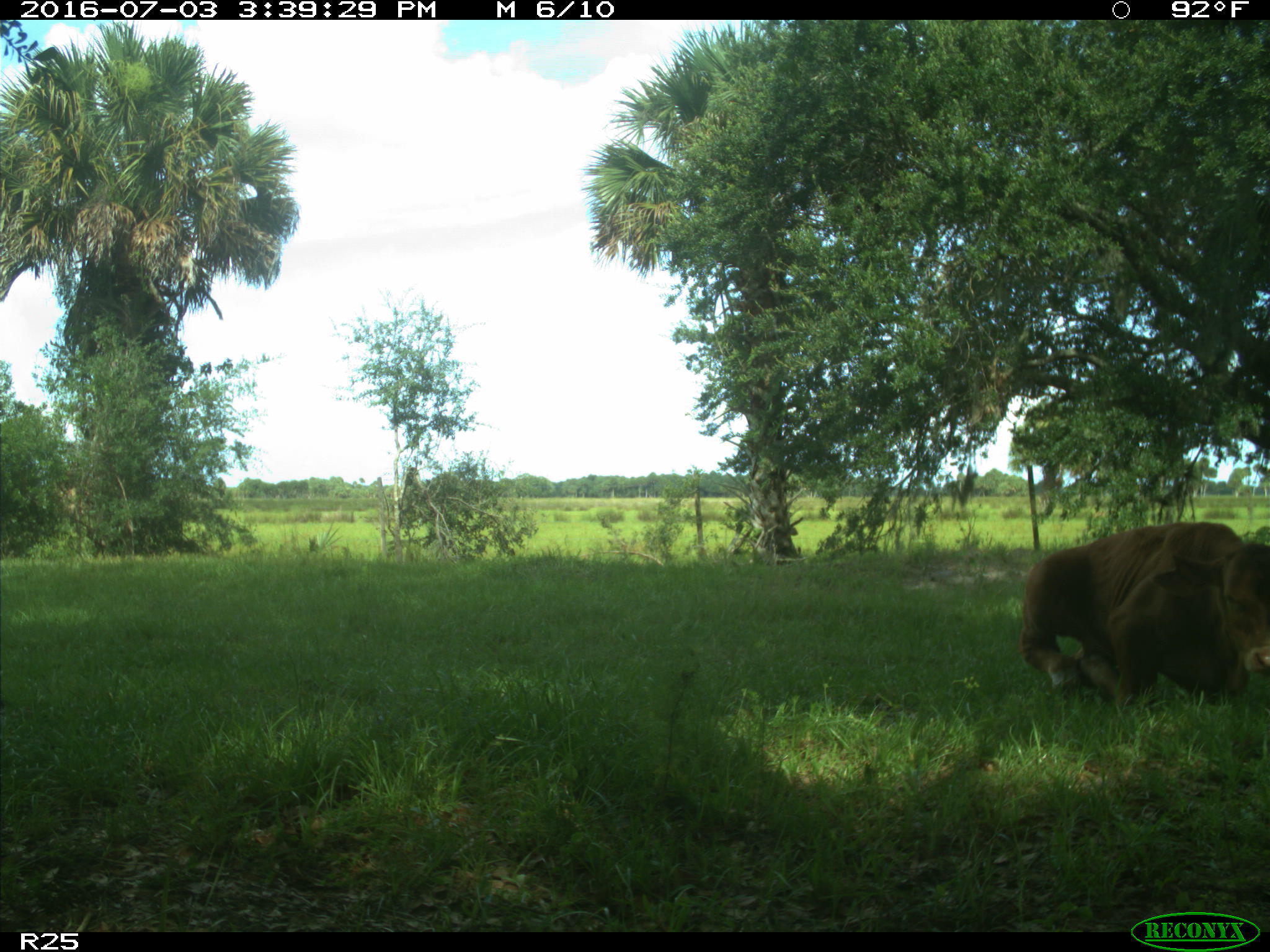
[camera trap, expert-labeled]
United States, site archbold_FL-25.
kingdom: Animalia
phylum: Chordata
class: Mammalia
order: Artiodactyla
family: Bovidae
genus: Bos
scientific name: Bos taurus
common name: domestic cow